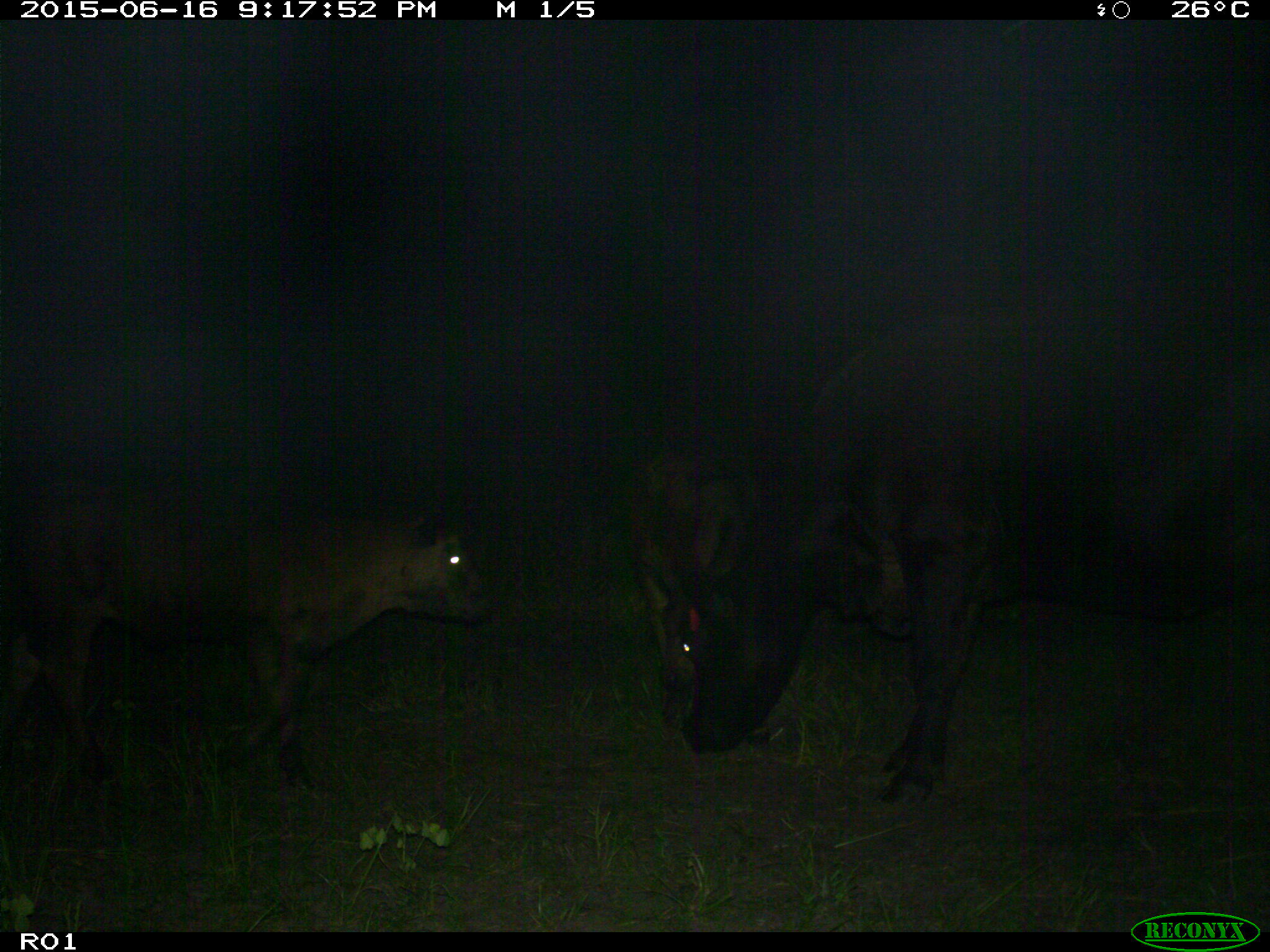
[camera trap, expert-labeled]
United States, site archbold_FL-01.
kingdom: Animalia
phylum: Chordata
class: Mammalia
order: Artiodactyla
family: Bovidae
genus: Bos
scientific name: Bos taurus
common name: domestic cow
Bos taurus (domestic cow).